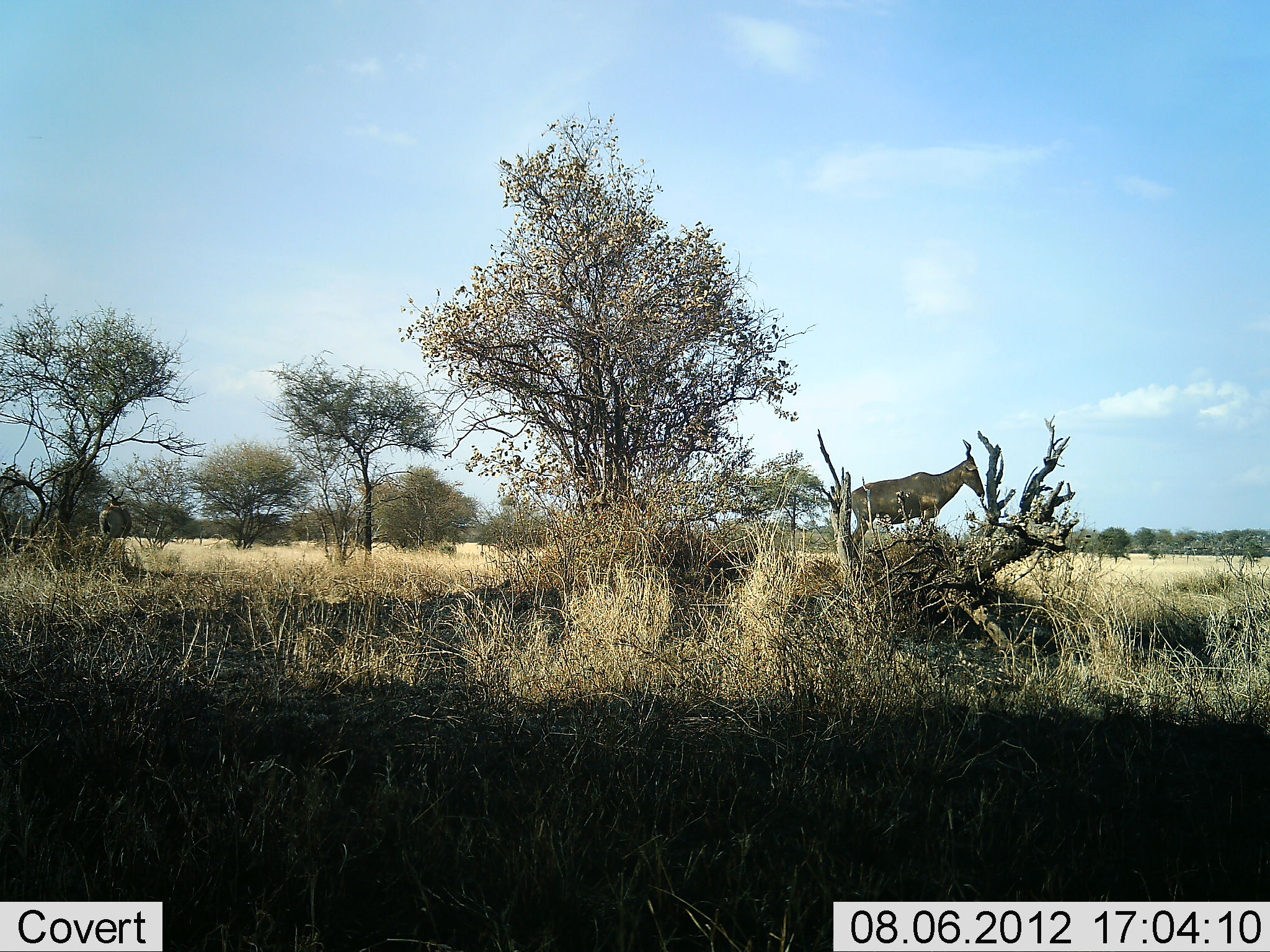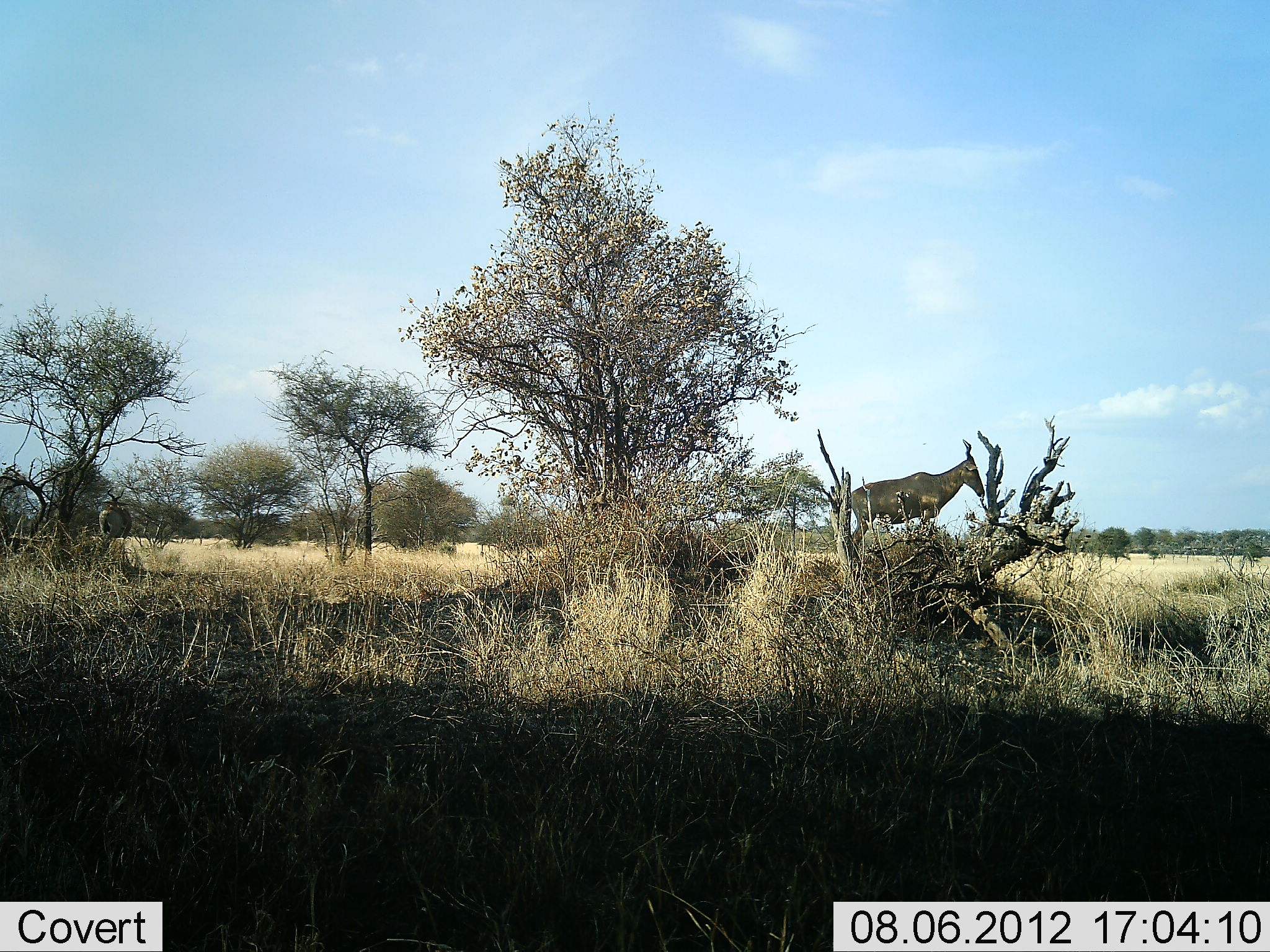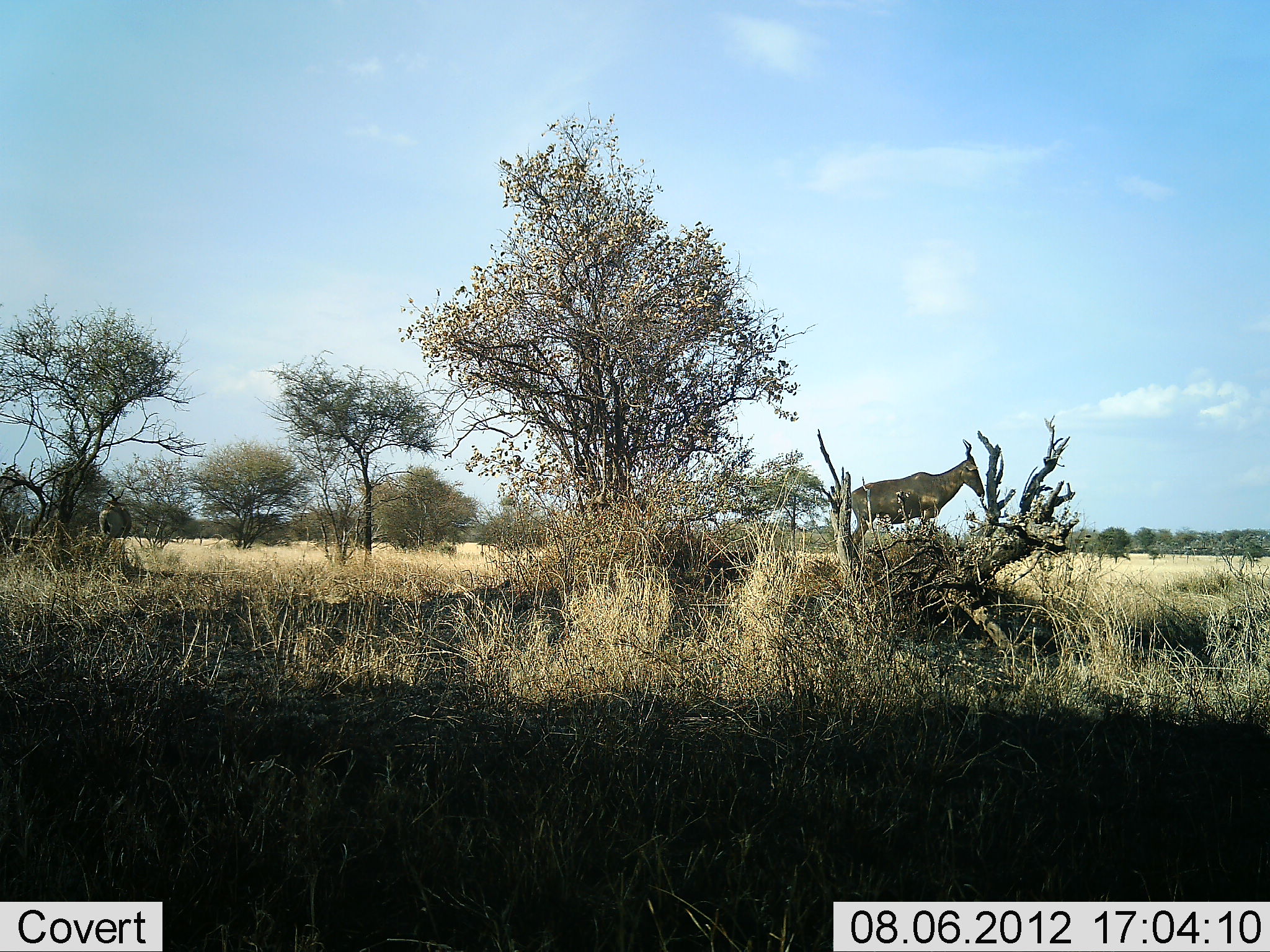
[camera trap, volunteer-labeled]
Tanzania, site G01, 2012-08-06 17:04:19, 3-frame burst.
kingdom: Animalia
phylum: Chordata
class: Mammalia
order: Artiodactyla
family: Bovidae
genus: Alcelaphus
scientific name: Alcelaphus buselaphus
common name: hartebeest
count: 1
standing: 100%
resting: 0%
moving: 0%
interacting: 0%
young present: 0%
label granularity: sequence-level